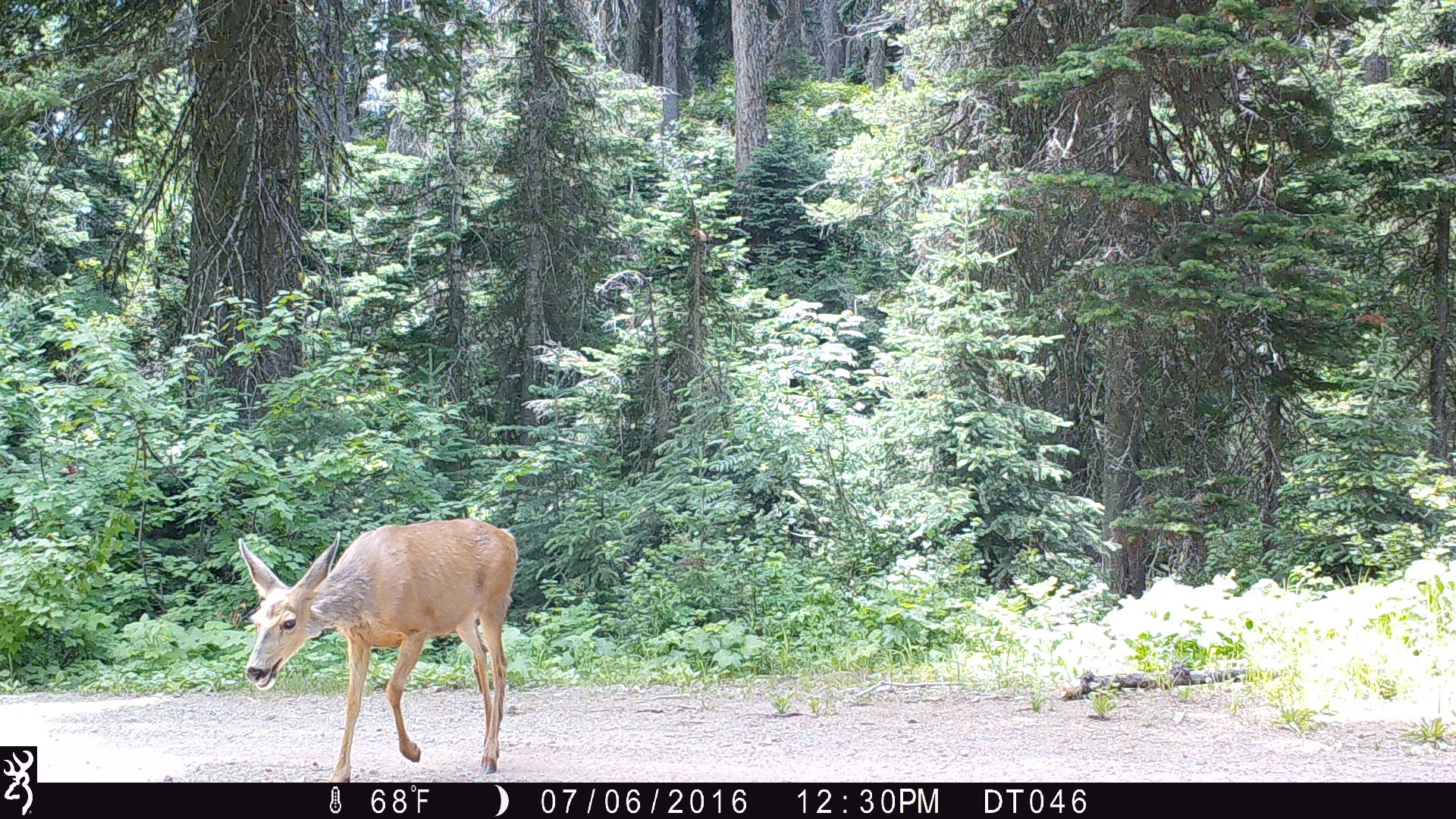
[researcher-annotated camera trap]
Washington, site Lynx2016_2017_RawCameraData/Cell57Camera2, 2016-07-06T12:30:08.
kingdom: Animalia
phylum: Chordata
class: Mammalia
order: Artiodactyla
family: Cervidae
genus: Odocoileus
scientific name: Odocoileus hemionus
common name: mule deer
Odocoileus hemionus (mule deer). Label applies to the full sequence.